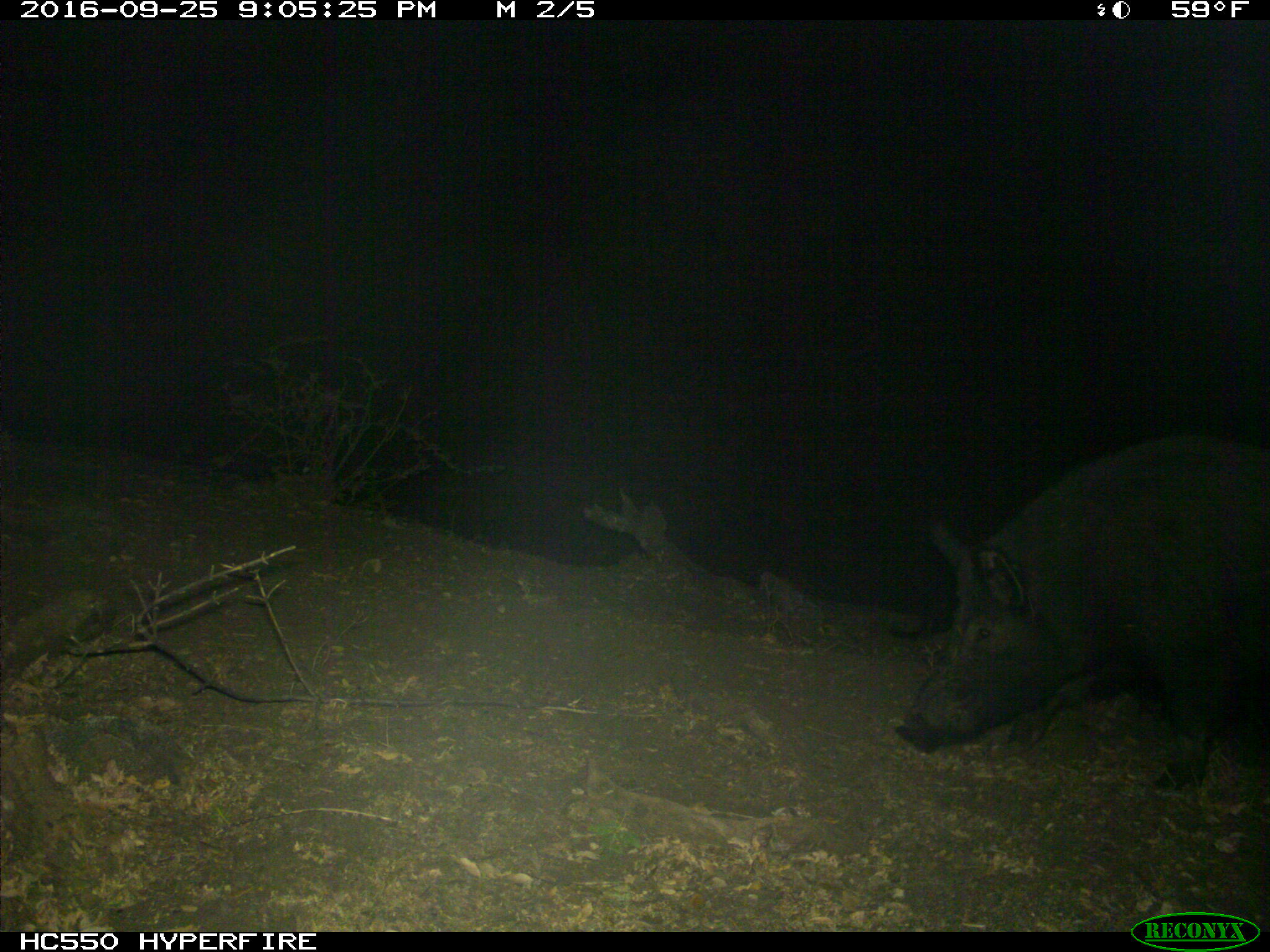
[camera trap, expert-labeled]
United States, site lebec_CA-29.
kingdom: Animalia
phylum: Chordata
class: Mammalia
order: Artiodactyla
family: Suidae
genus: Sus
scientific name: Sus scrofa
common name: wild boar